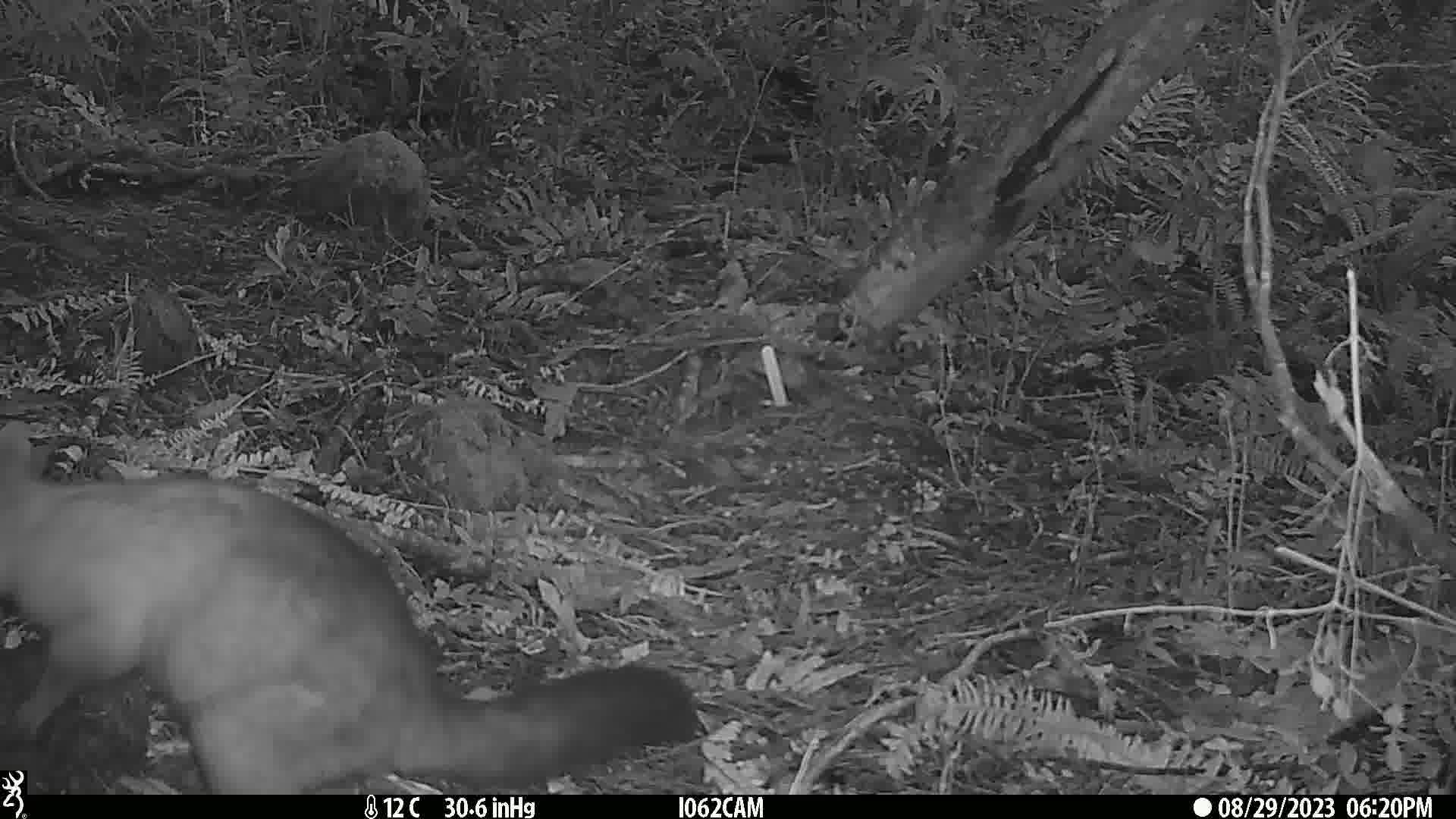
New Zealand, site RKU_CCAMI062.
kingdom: Animalia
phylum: Chordata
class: Mammalia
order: Diprotodontia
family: Phalangeridae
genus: Trichosurus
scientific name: Trichosurus vulpecula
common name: common brushtail possum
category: possum